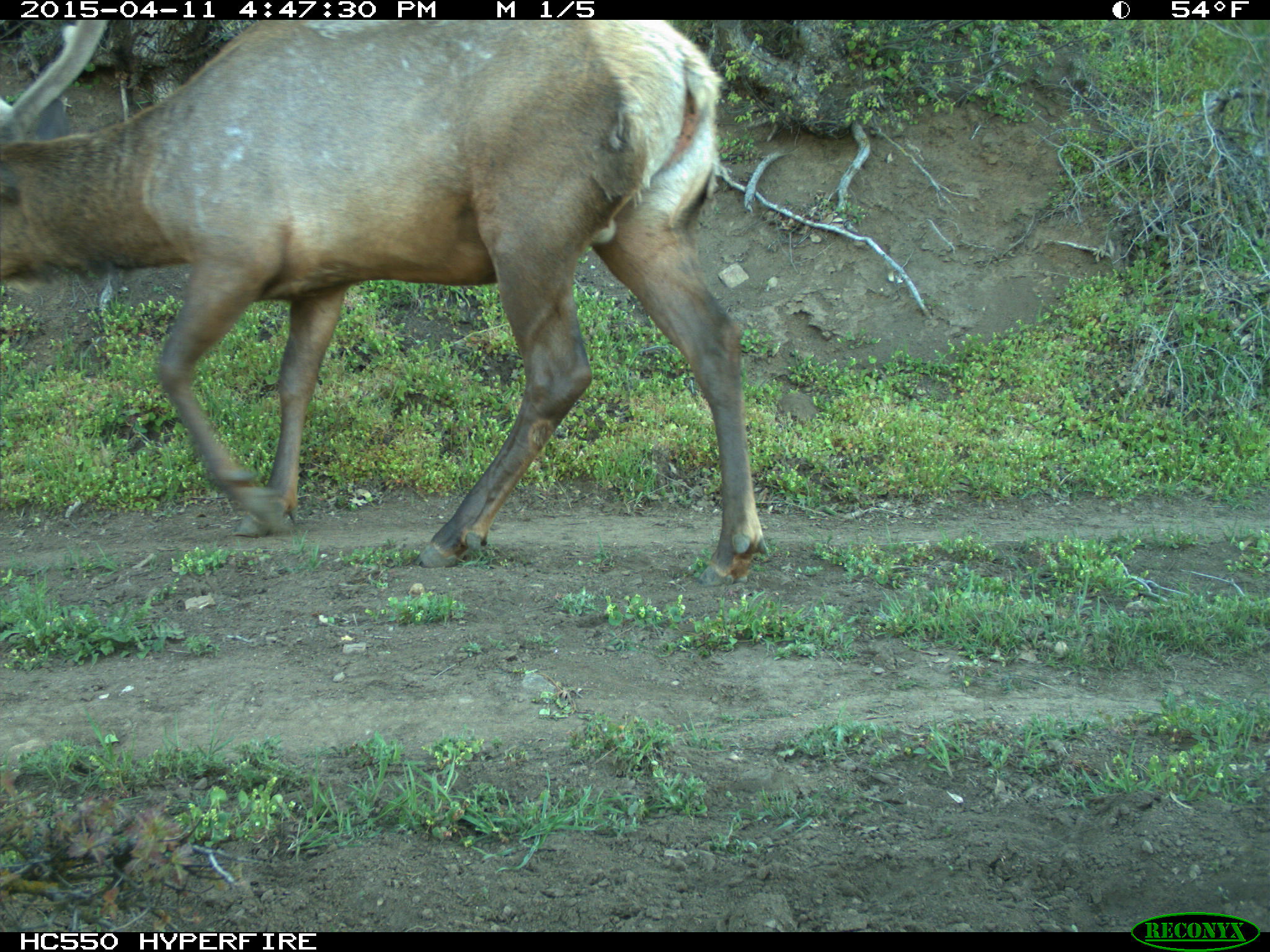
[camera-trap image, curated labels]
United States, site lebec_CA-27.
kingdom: Animalia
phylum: Chordata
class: Mammalia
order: Artiodactyla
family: Cervidae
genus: Cervus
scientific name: Cervus canadensis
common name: elk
Cervus canadensis (elk).